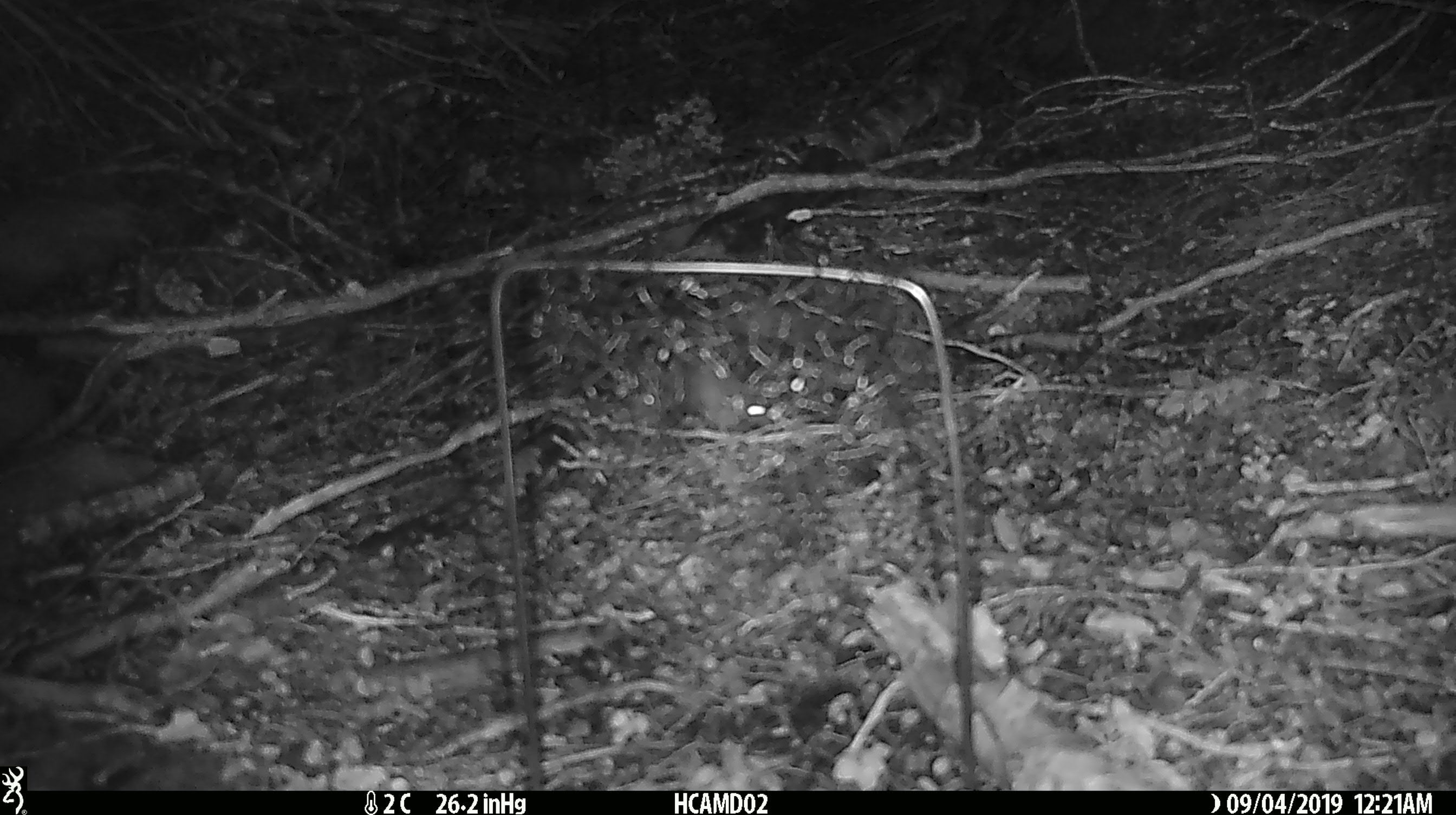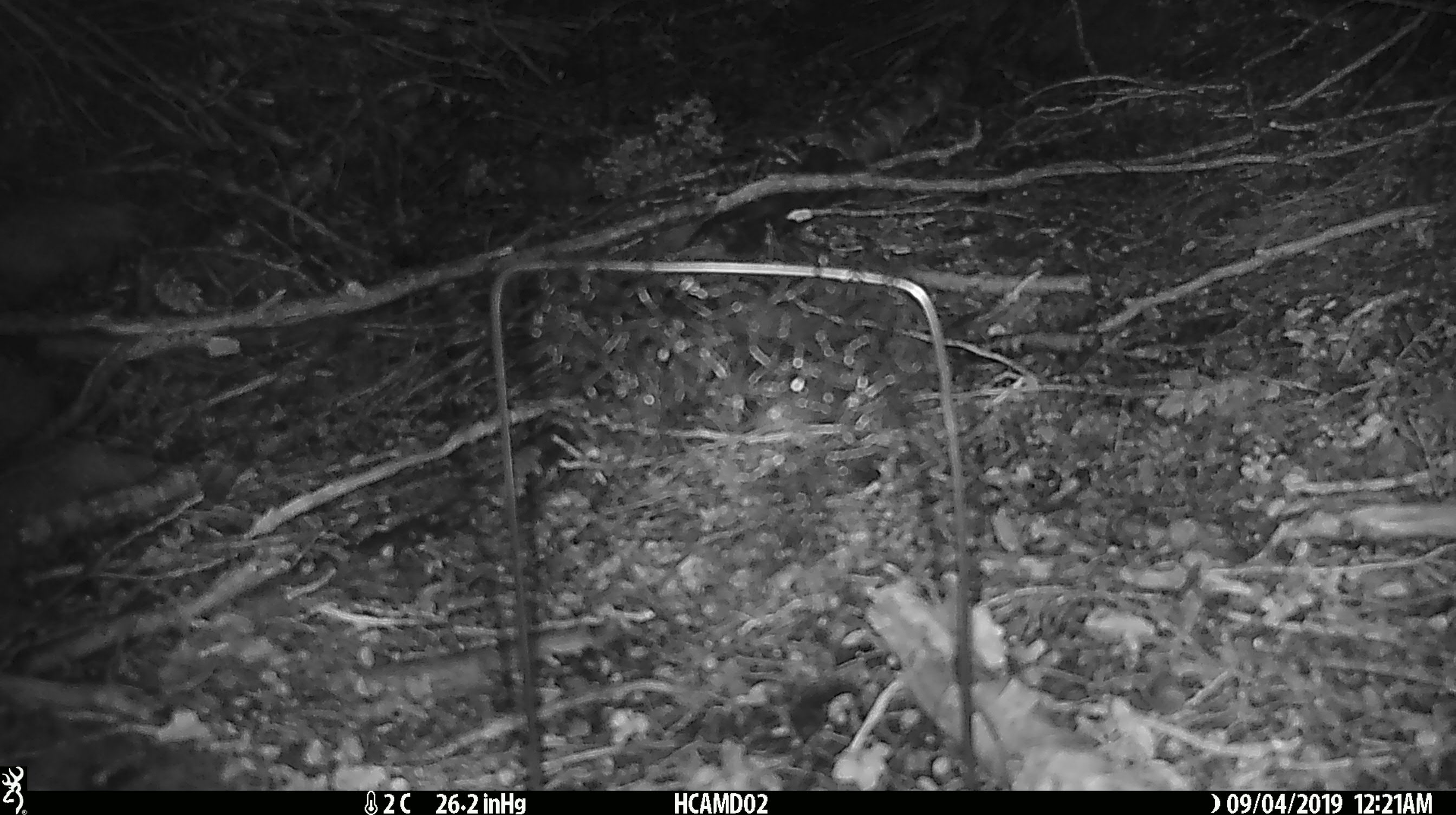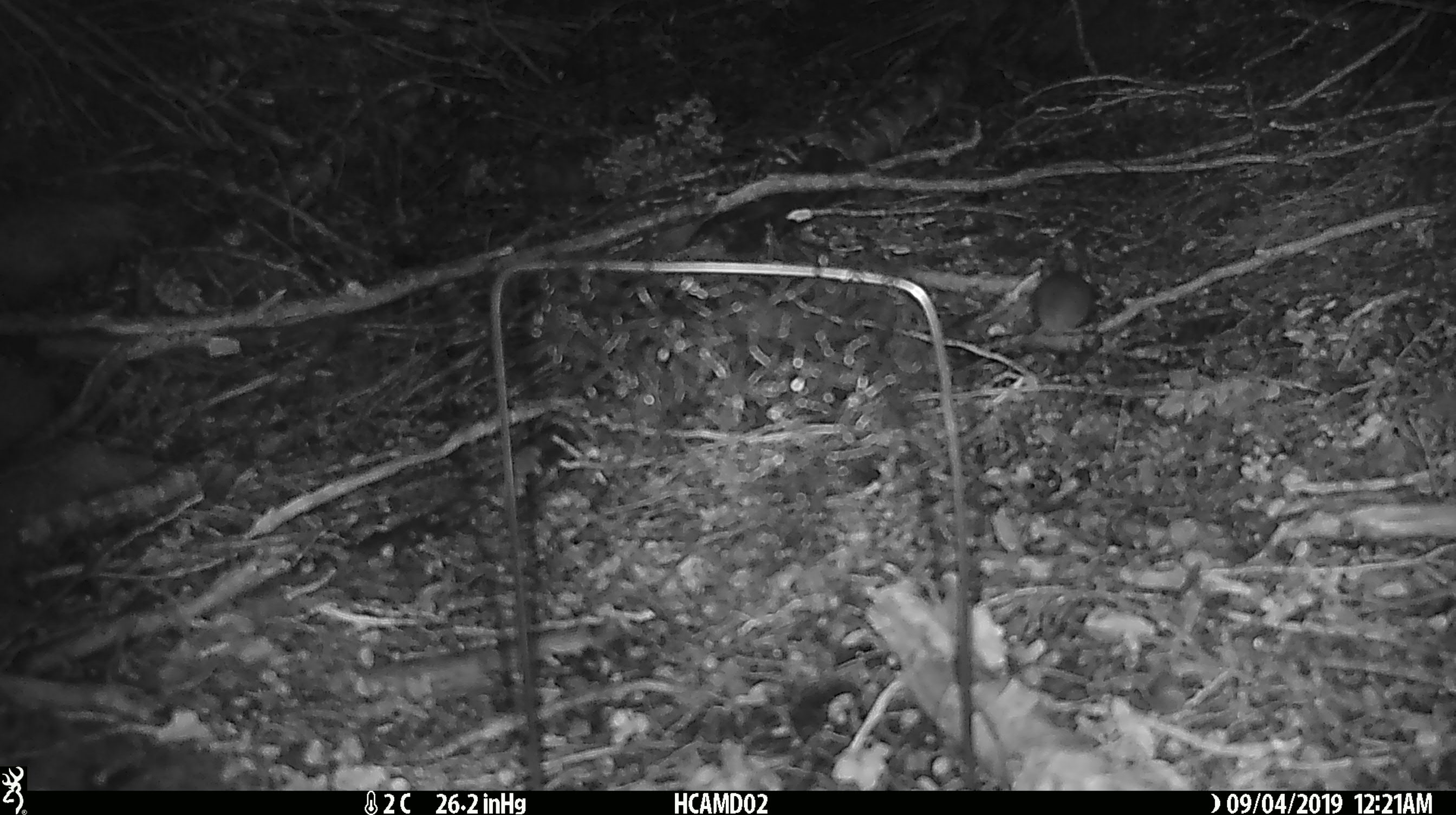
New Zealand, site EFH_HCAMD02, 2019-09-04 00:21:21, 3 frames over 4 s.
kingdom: Animalia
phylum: Chordata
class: Mammalia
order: Rodentia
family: Muridae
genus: Mus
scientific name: Mus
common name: mouse